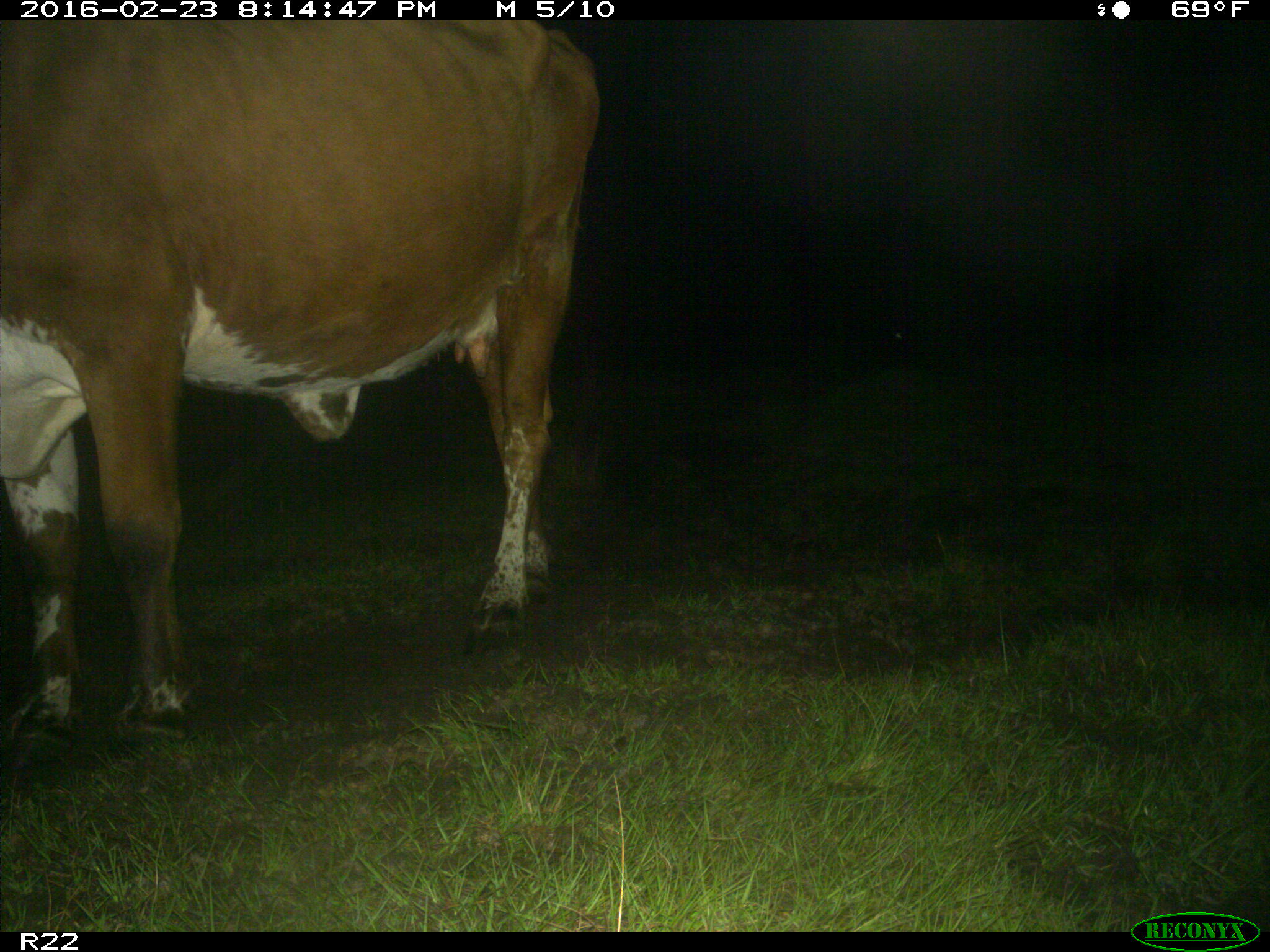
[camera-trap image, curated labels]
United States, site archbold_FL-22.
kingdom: Animalia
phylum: Chordata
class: Mammalia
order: Artiodactyla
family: Bovidae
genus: Bos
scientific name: Bos taurus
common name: domestic cow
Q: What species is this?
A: Bos taurus (domestic cow).